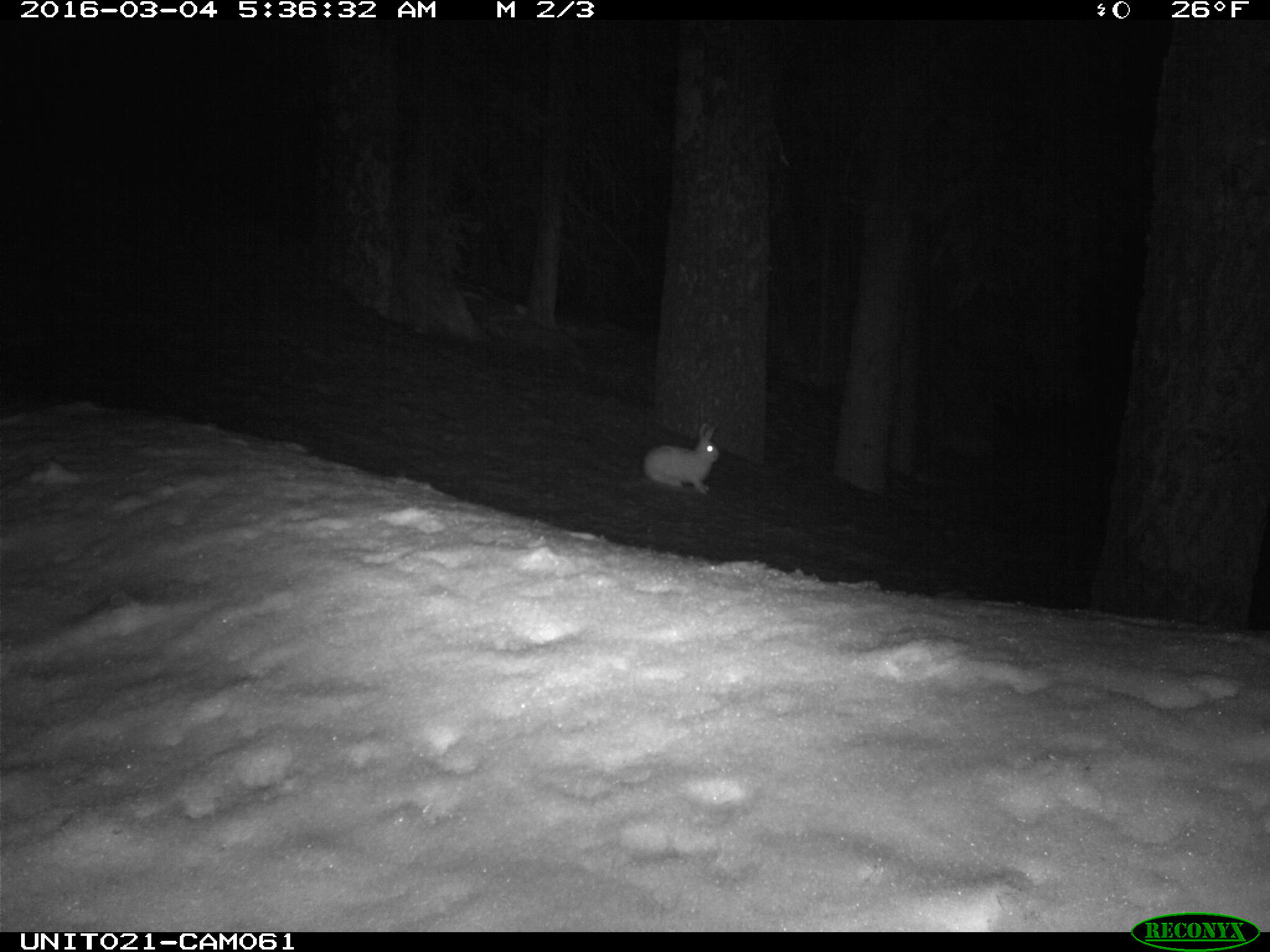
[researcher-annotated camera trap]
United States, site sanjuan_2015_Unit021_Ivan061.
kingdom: Animalia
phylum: Chordata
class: Mammalia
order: Lagomorpha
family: Leporidae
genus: Lepus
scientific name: Lepus americanus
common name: snowshoe hare